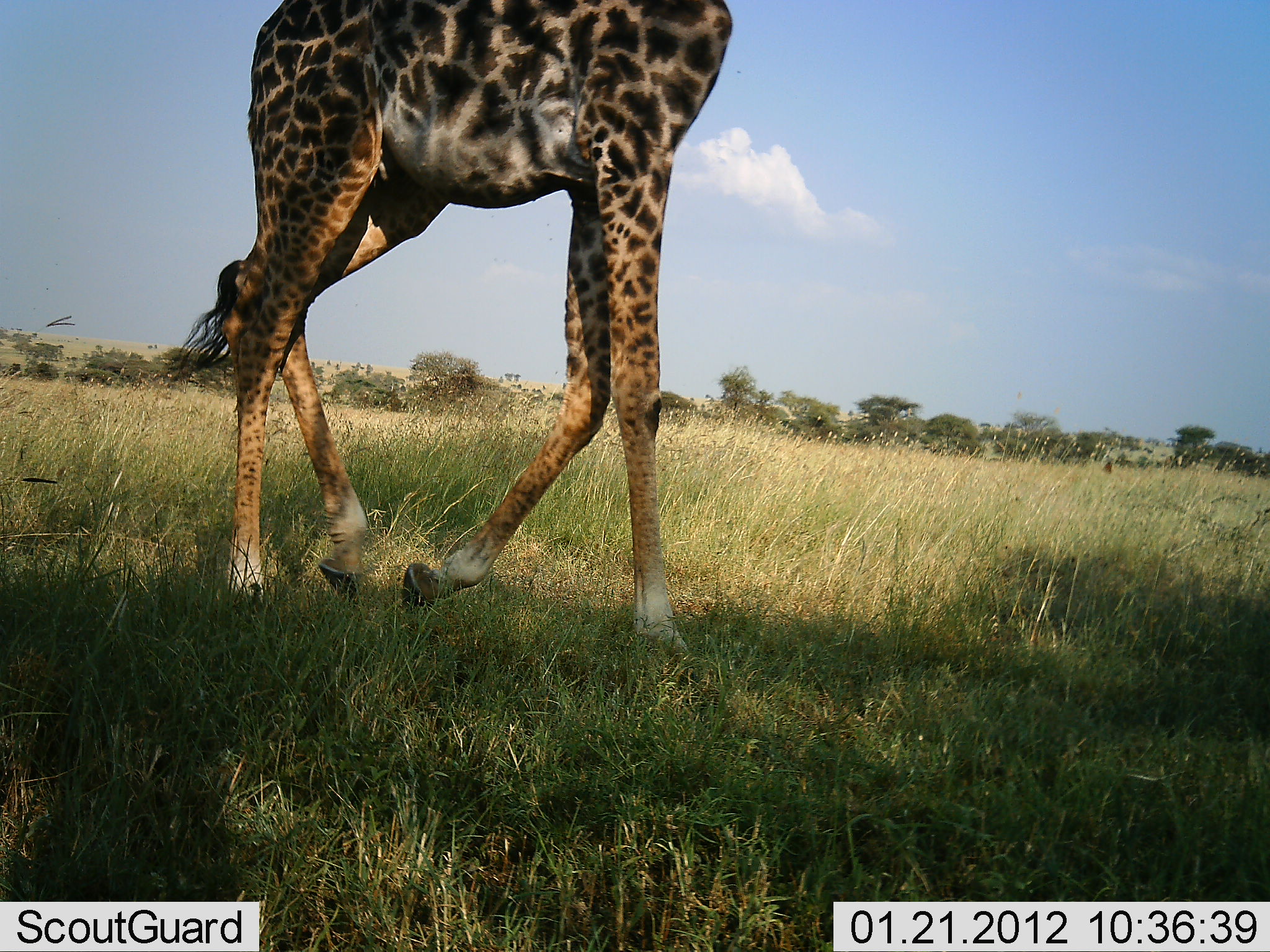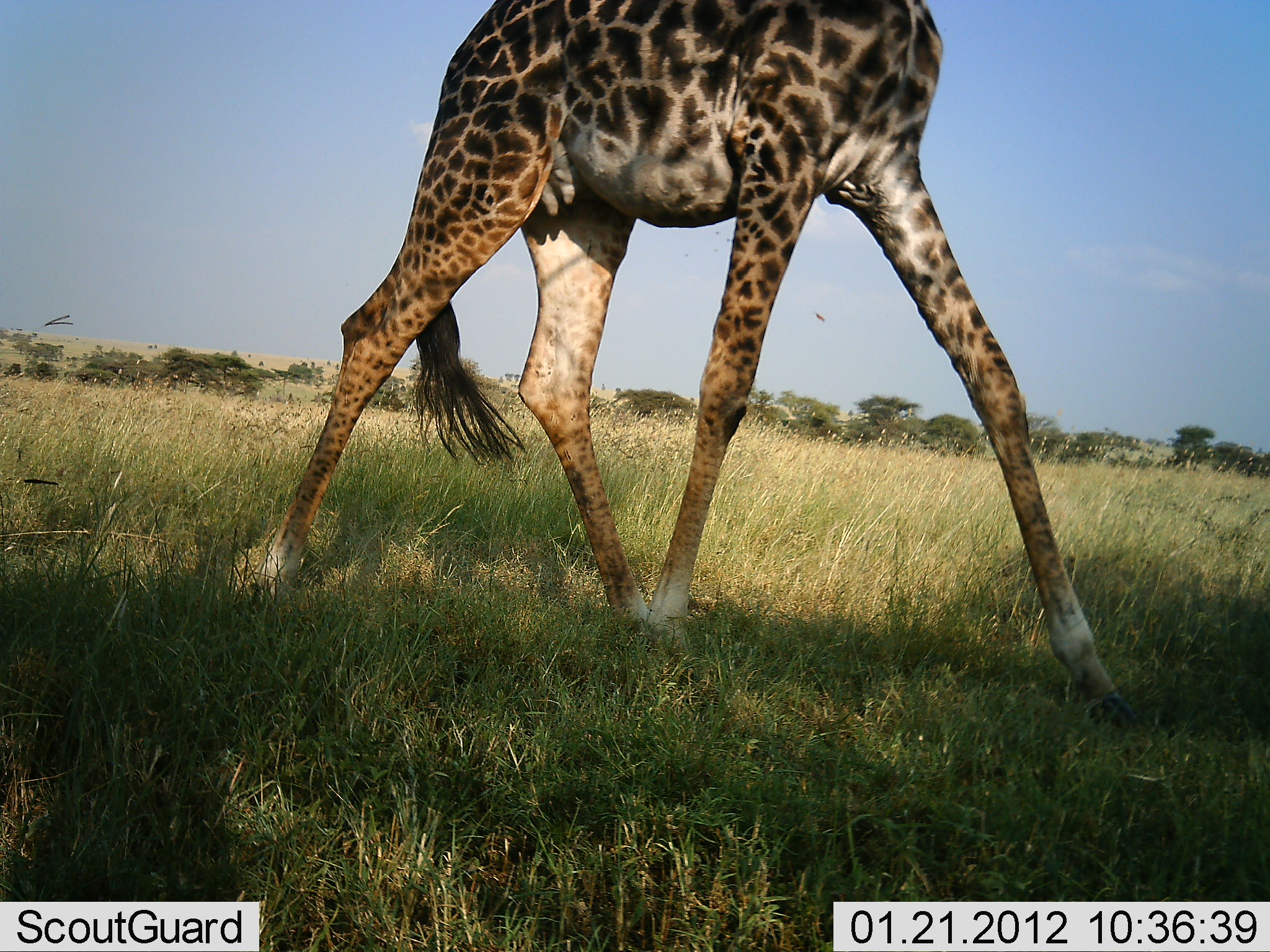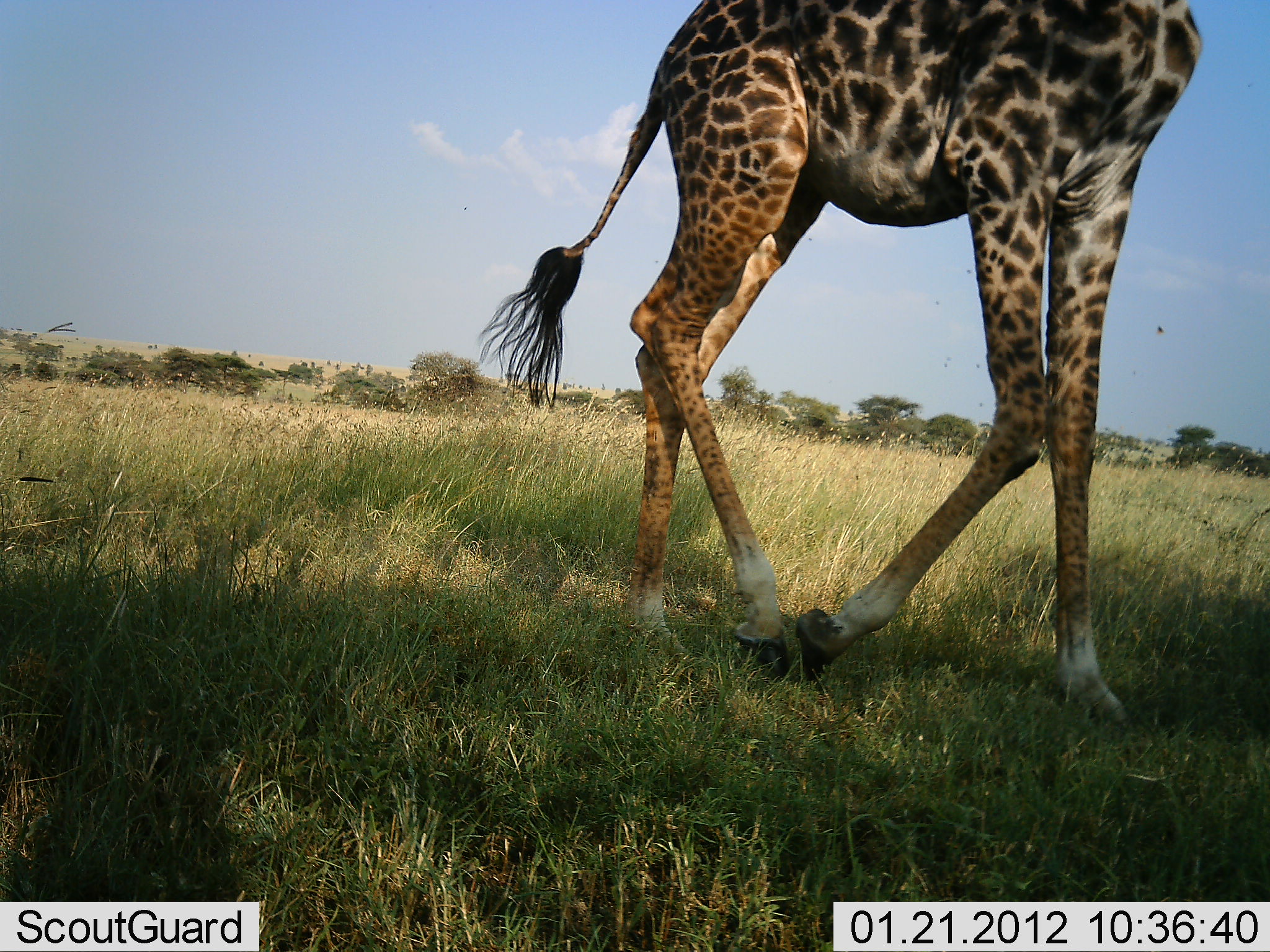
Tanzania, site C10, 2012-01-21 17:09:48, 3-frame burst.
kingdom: Animalia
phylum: Chordata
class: Mammalia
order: Artiodactyla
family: Giraffidae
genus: Giraffa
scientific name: Giraffa camelopardalis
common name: giraffe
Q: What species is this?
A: Giraffe (Giraffa camelopardalis).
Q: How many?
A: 1.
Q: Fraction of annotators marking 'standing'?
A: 12%.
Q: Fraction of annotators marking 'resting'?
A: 0%.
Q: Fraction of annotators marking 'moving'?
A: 94%.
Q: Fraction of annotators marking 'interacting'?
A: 0%.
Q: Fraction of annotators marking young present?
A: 0%.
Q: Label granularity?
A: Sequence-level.